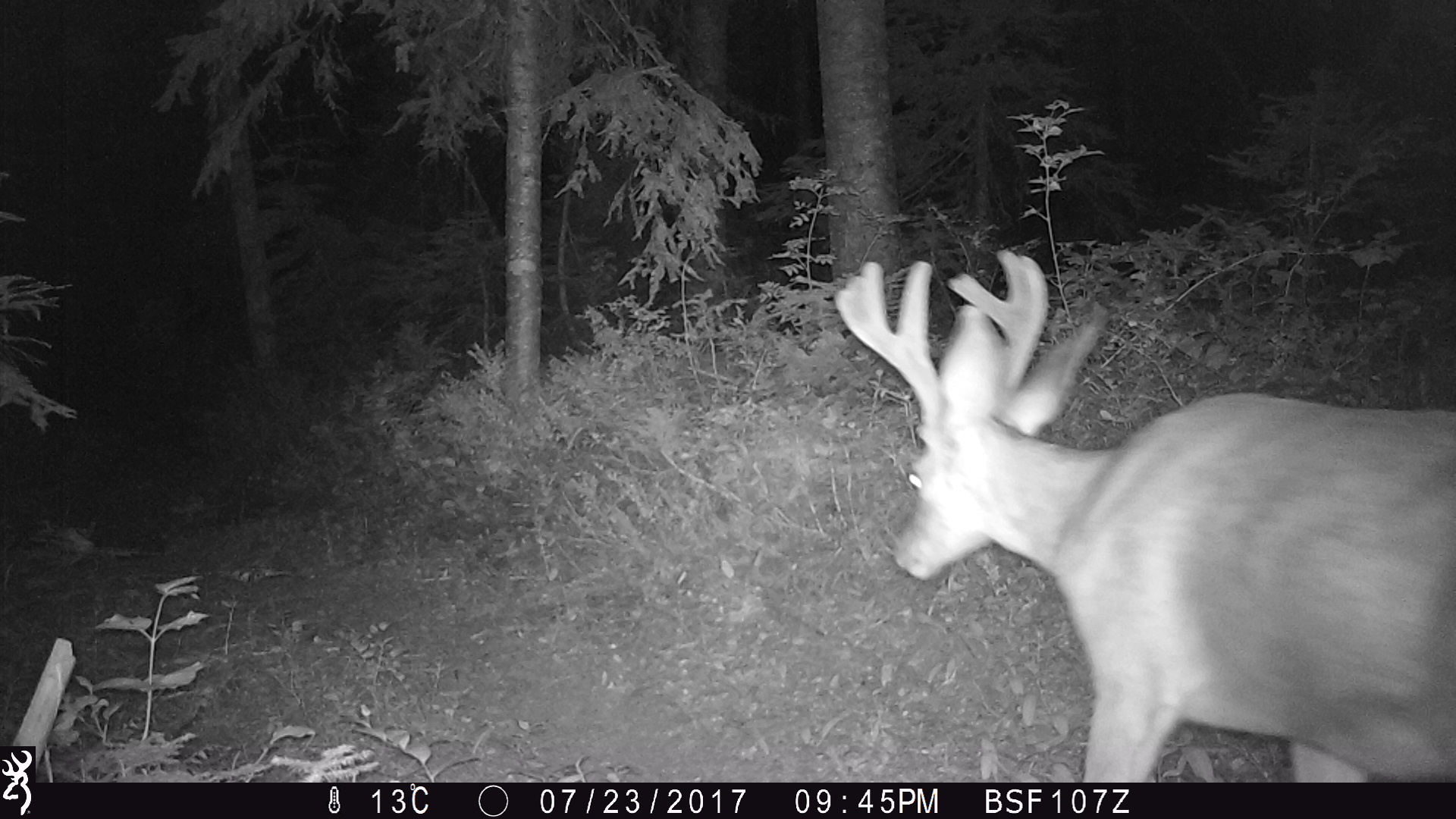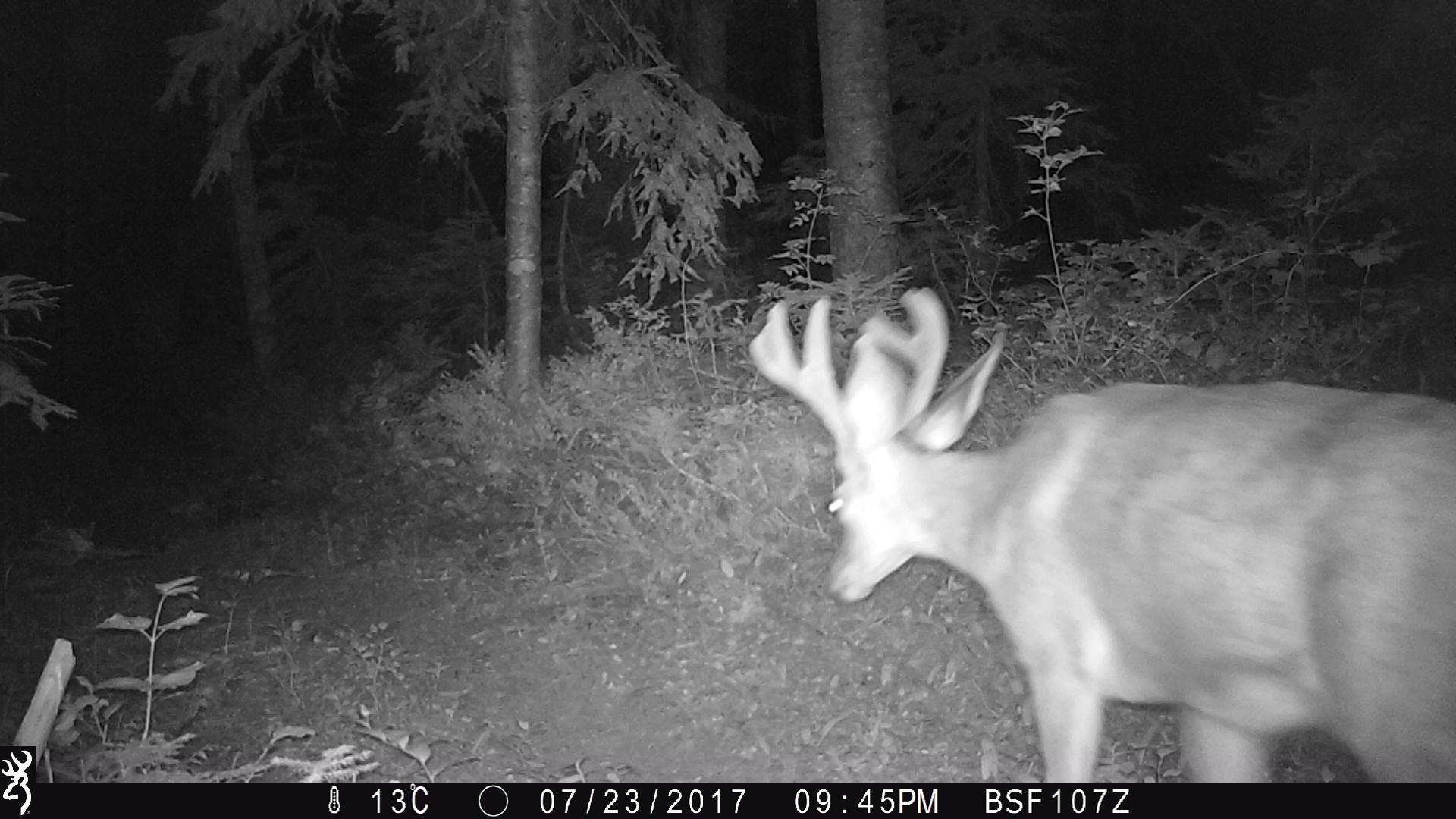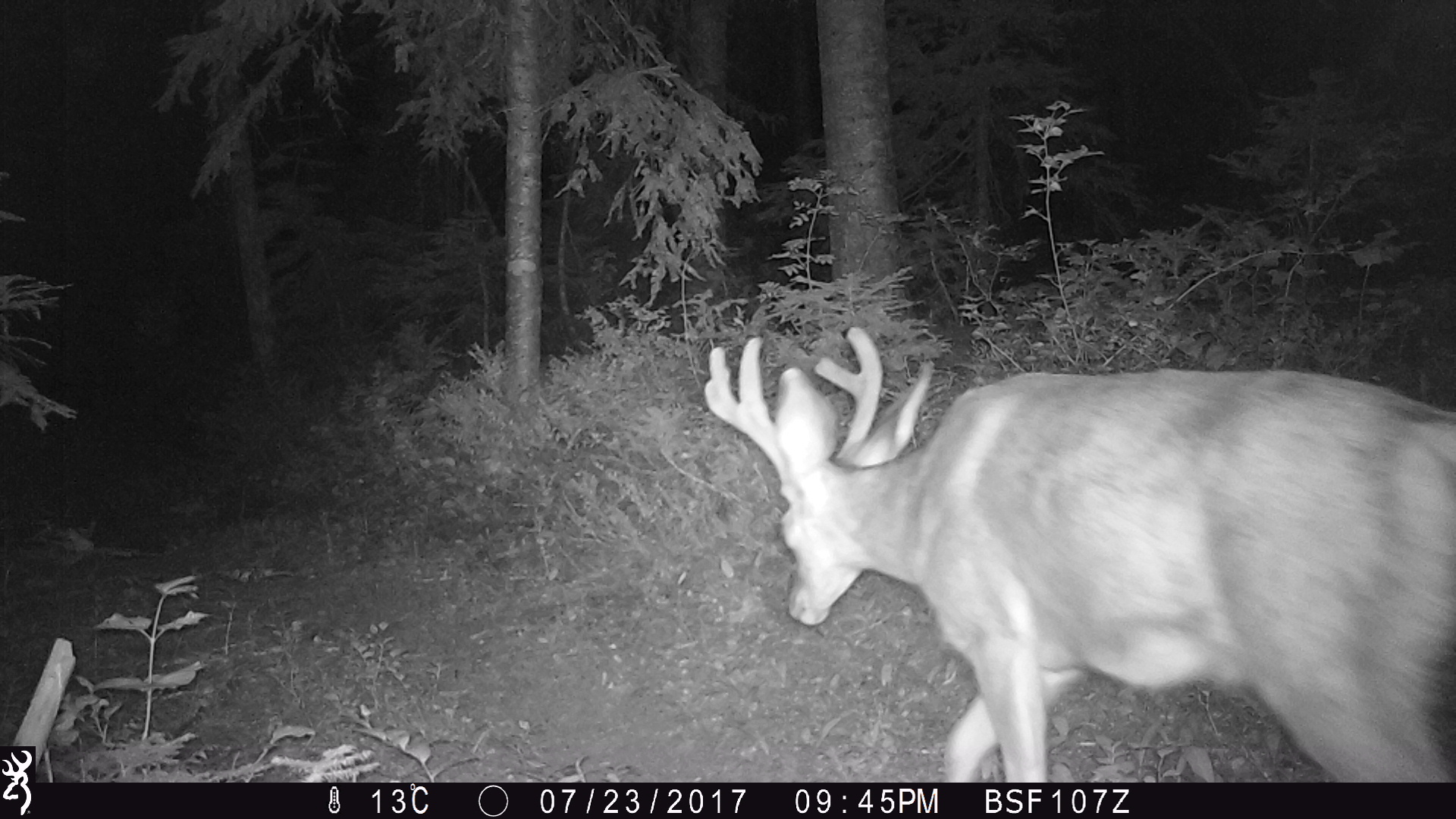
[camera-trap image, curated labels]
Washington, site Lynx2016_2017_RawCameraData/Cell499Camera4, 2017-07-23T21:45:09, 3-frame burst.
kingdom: Animalia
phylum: Chordata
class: Mammalia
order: Artiodactyla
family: Cervidae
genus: Odocoileus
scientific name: Odocoileus hemionus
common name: mule deer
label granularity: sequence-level